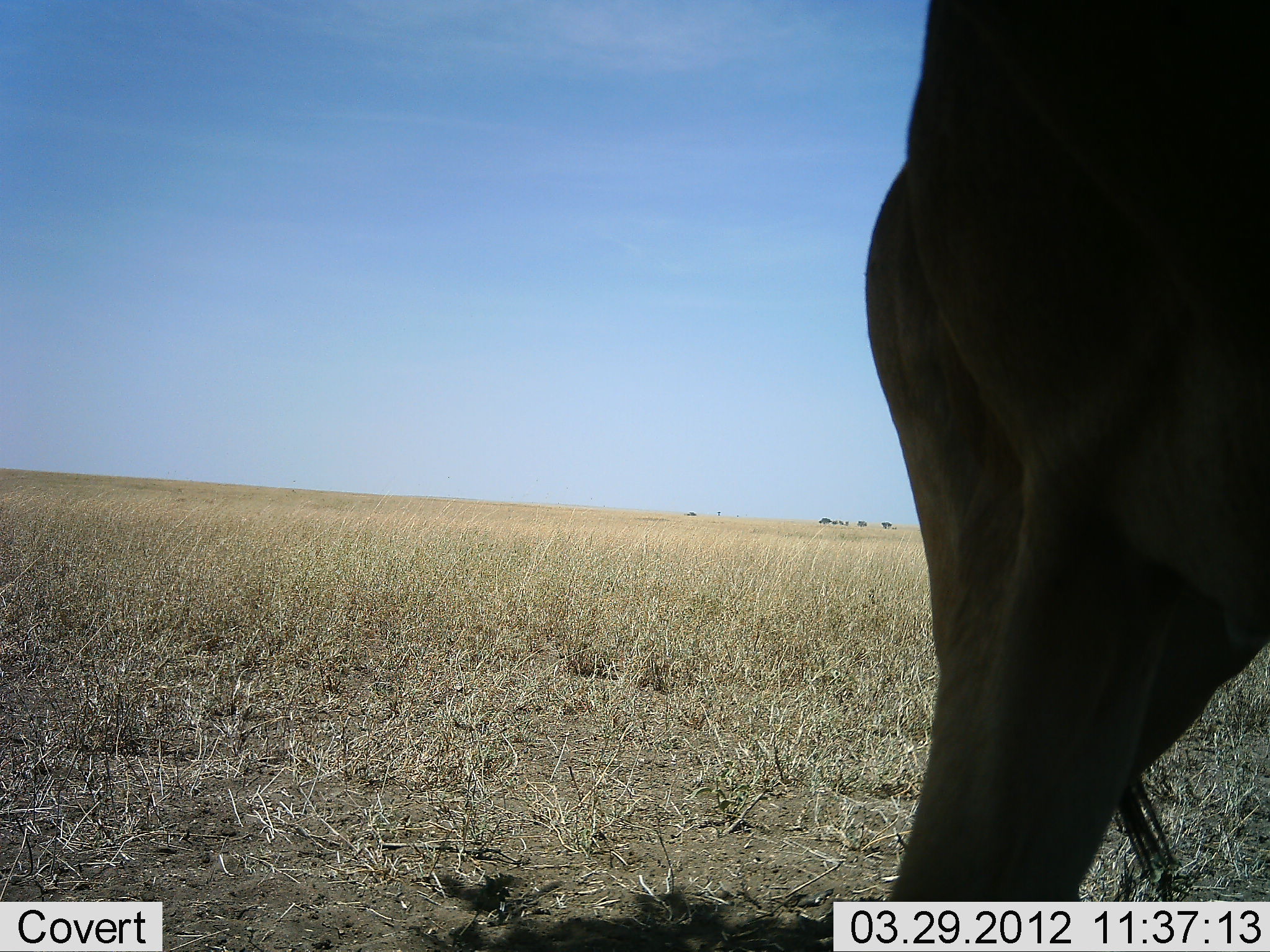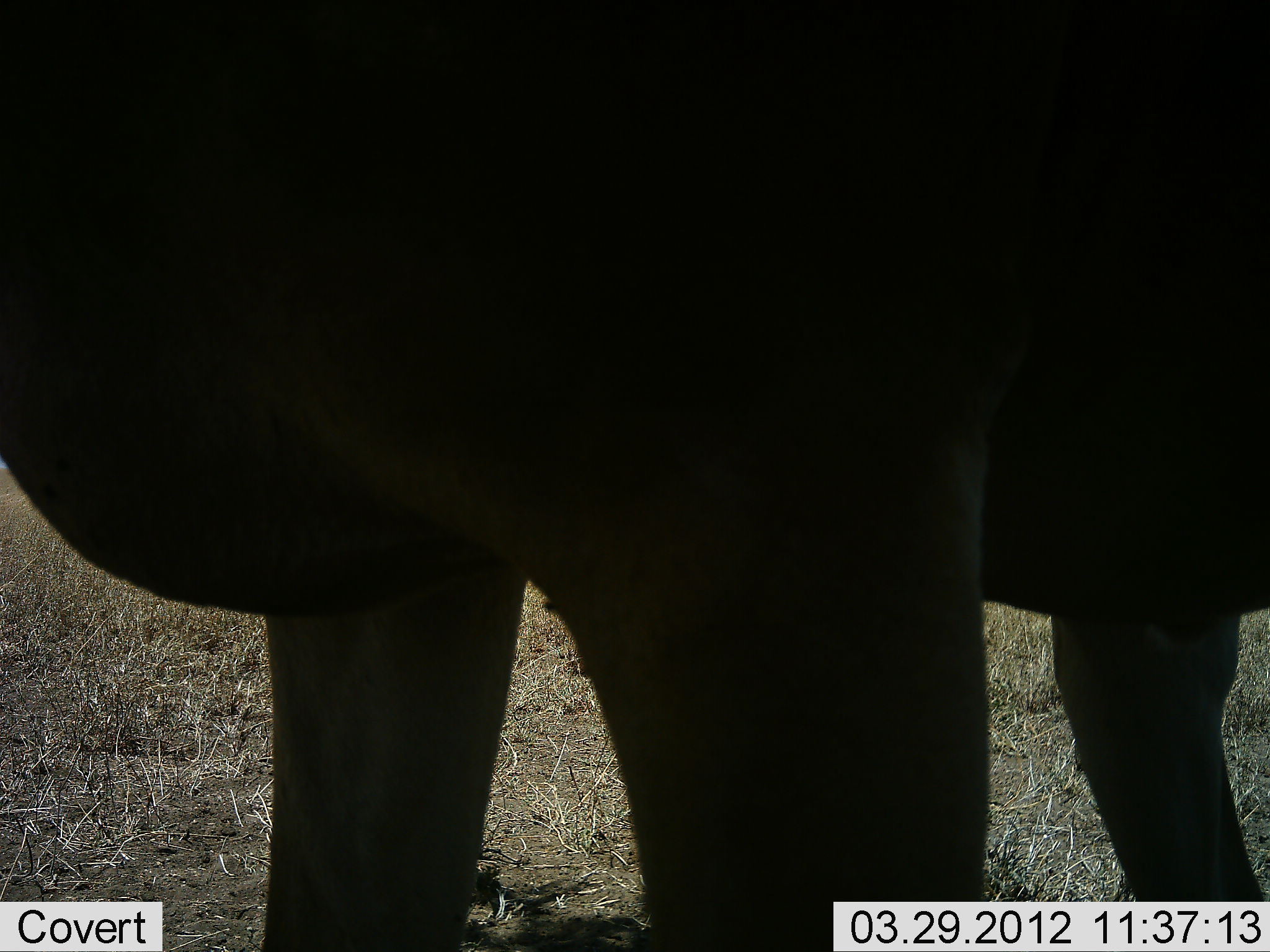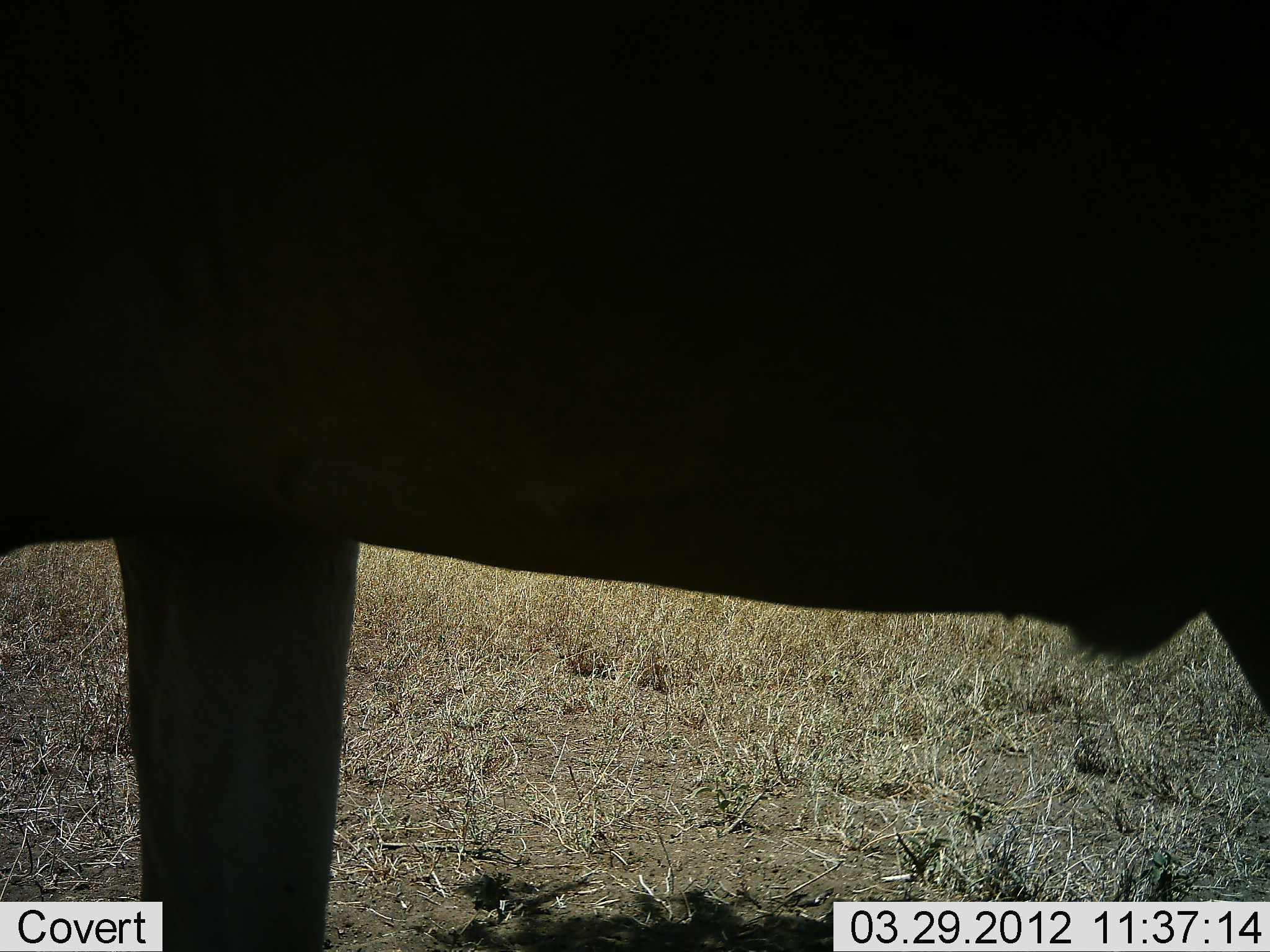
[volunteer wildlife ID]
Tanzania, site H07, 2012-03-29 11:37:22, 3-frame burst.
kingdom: Animalia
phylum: Chordata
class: Mammalia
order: Artiodactyla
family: Bovidae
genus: Alcelaphus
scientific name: Alcelaphus buselaphus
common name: hartebeest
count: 1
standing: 42%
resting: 0%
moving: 58%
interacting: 0%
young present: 0%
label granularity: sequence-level